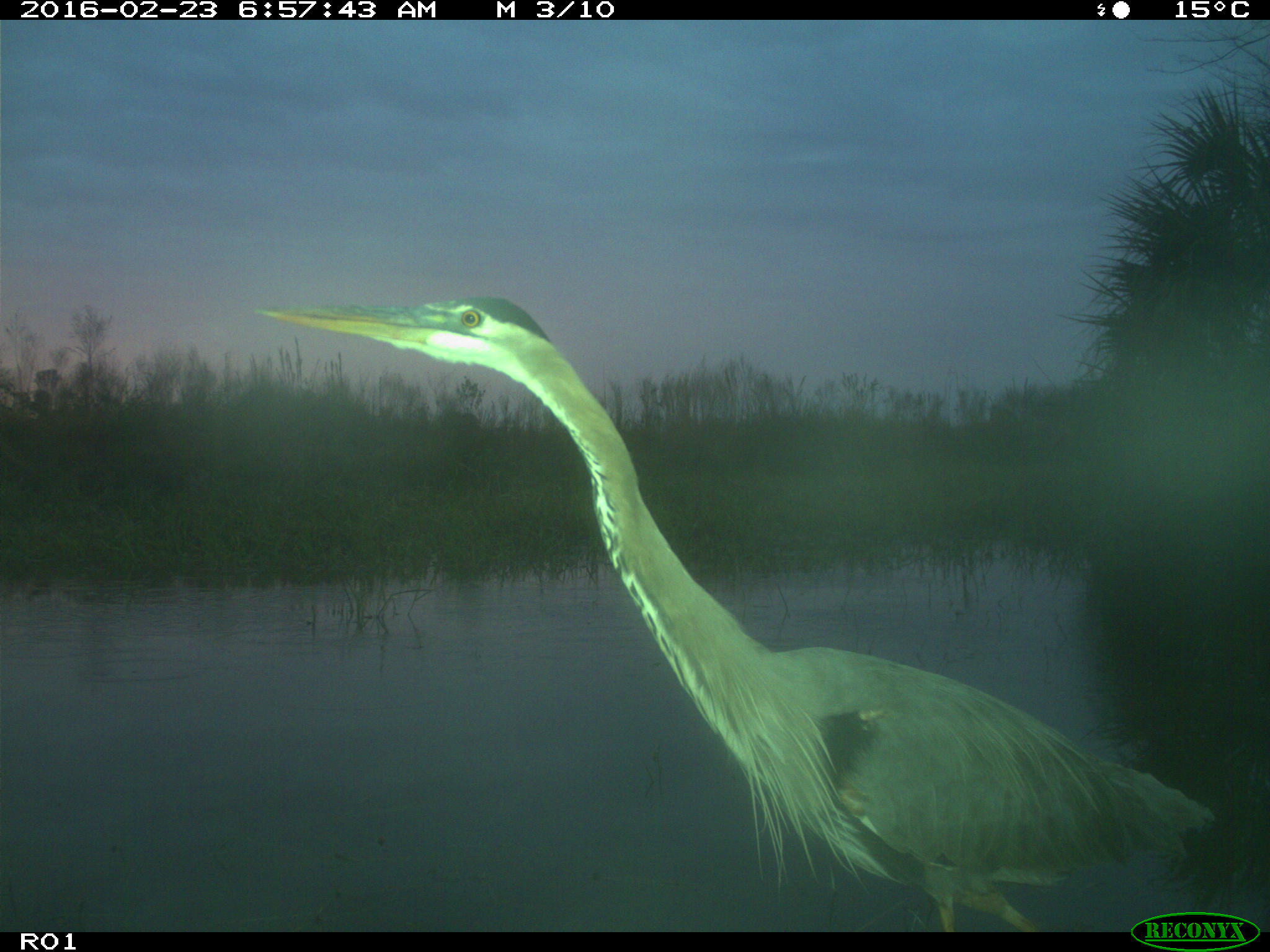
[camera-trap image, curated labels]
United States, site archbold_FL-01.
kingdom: Animalia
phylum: Chordata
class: Aves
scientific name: Aves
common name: birds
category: unidentified bird